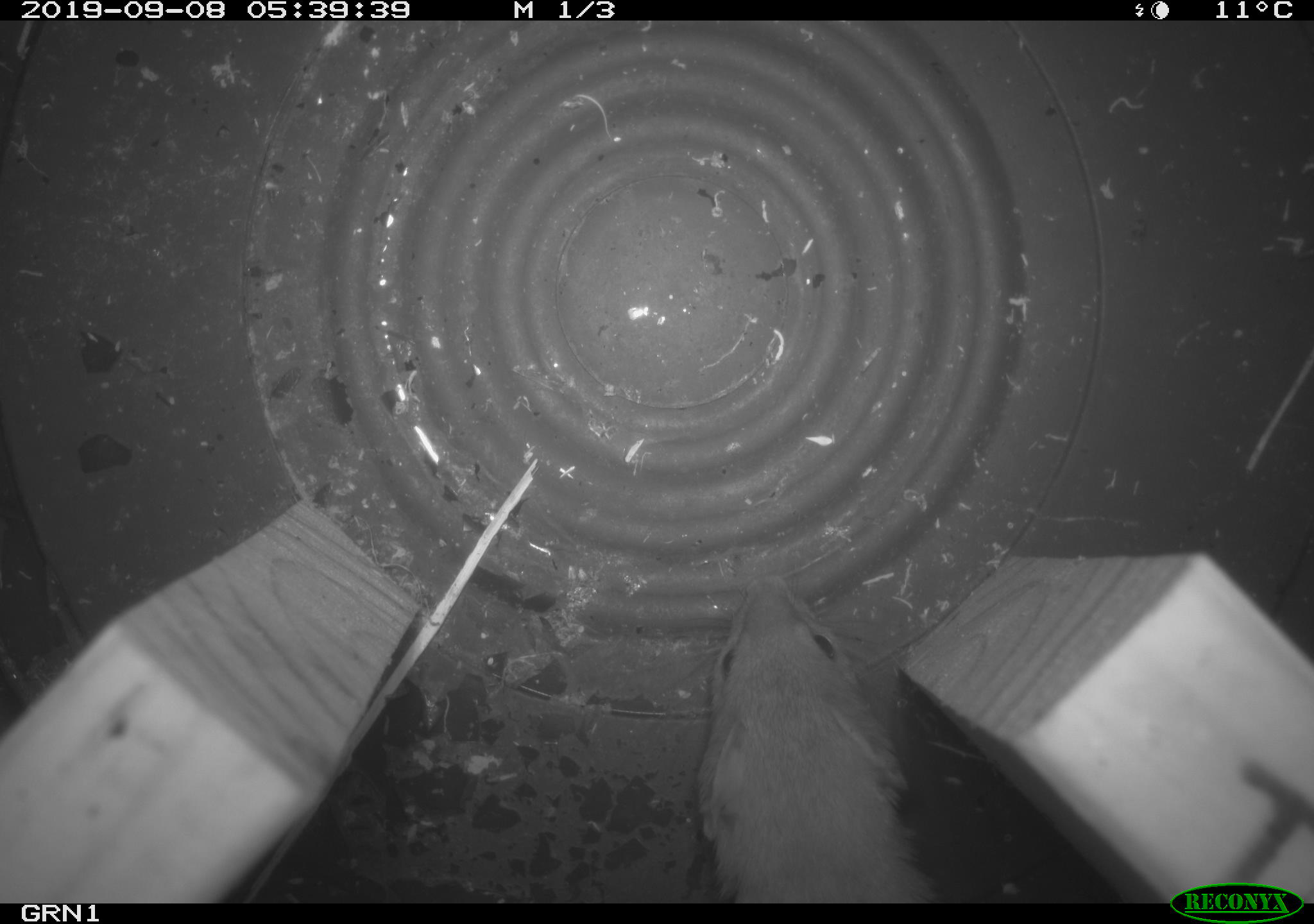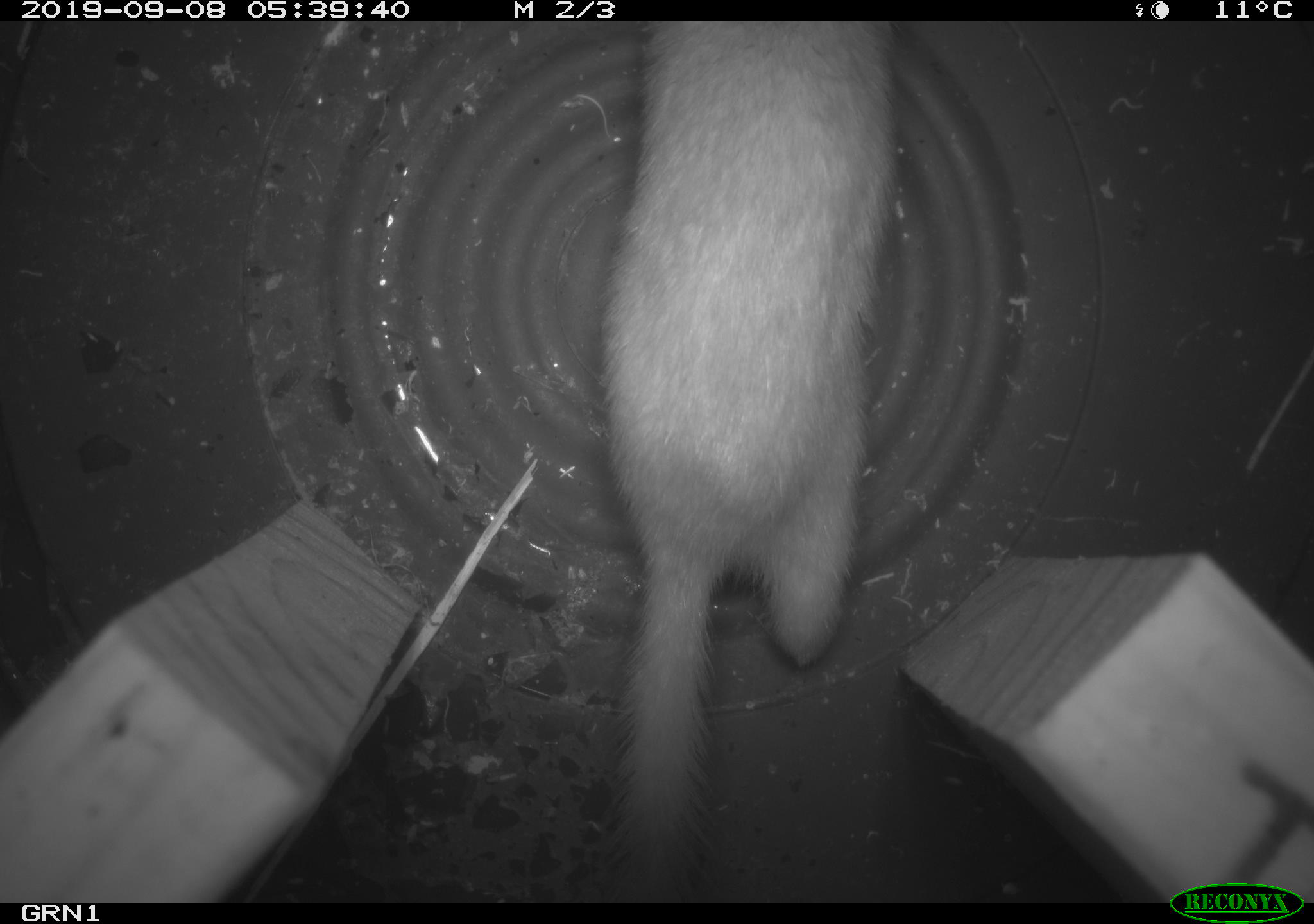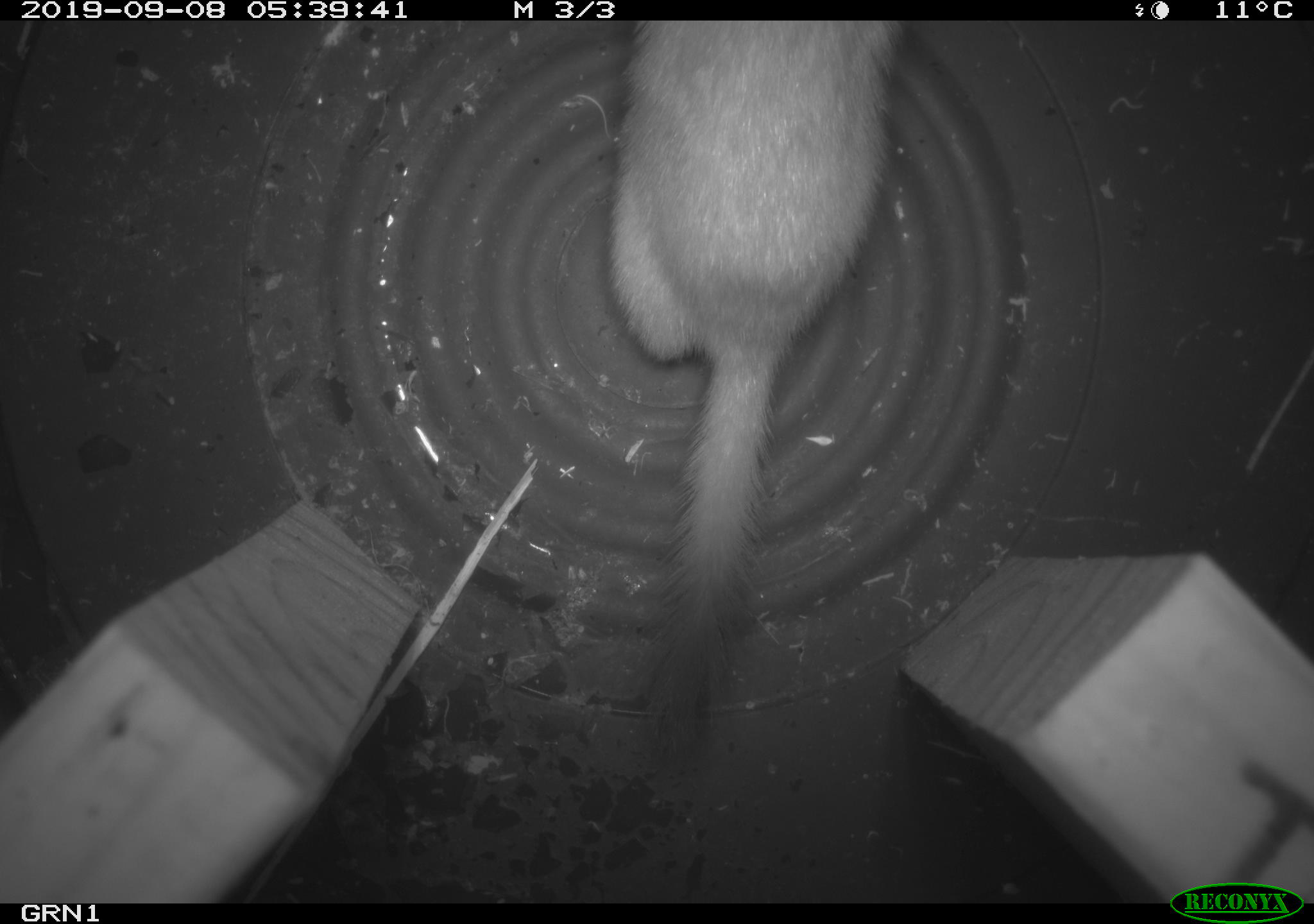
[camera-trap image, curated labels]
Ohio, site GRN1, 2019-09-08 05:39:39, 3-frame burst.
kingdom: Animalia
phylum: Chordata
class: Mammalia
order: Carnivora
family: Mustelidae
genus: Neogale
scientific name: Neogale frenata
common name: long-tailed weasel